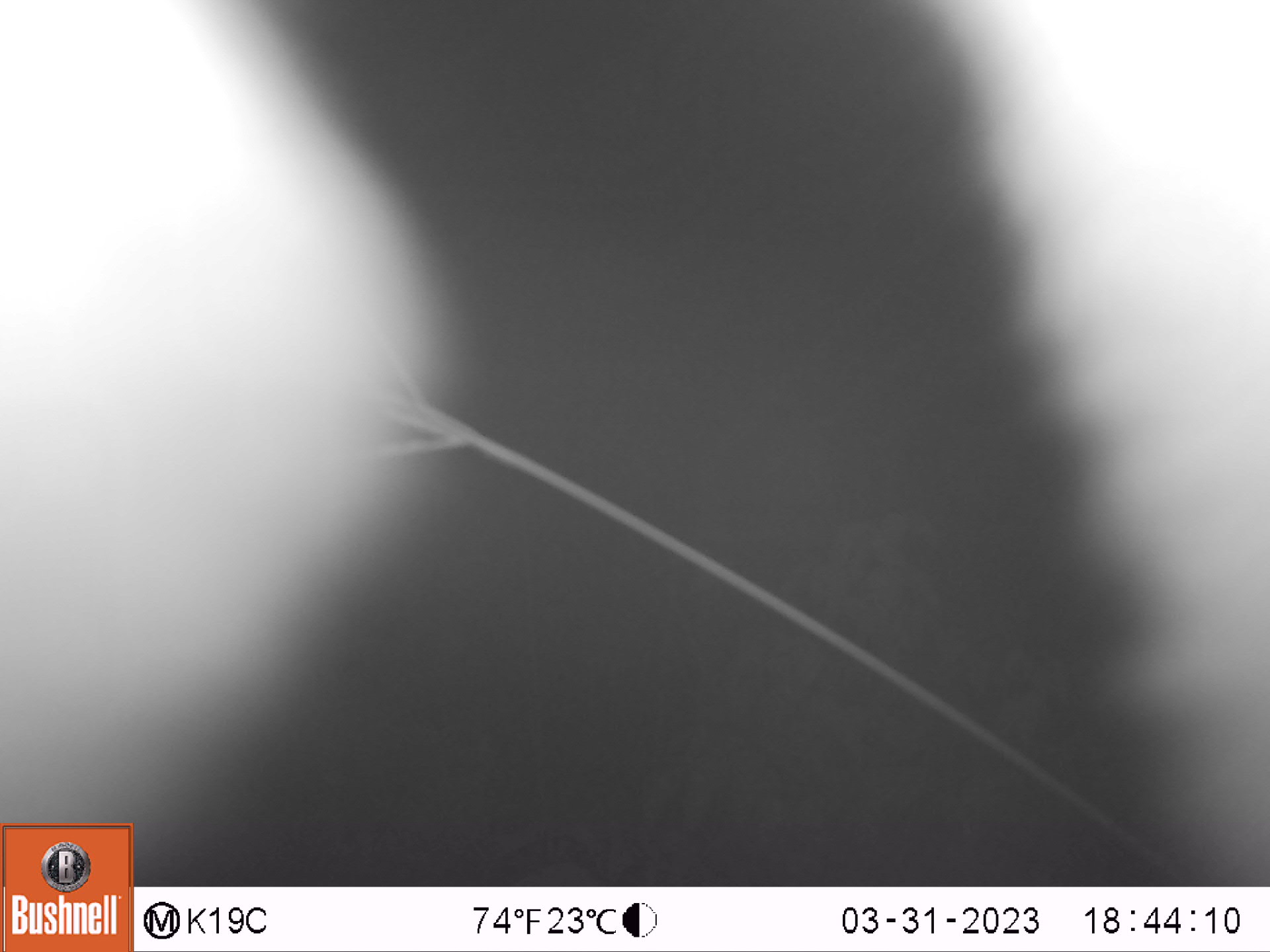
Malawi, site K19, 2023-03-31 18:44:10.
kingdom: Animalia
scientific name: Animalia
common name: other animal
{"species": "other animal (Animalia)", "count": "1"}